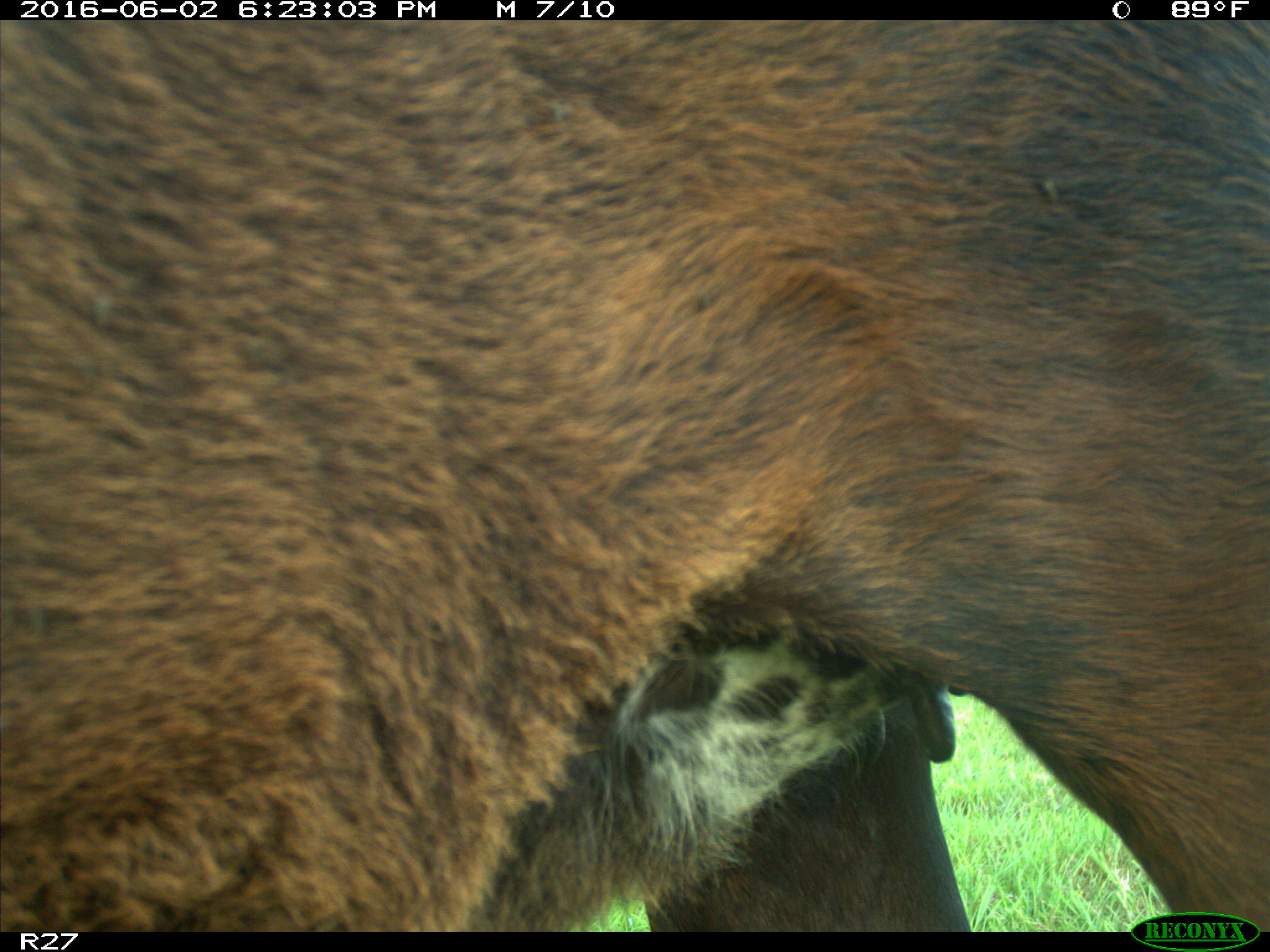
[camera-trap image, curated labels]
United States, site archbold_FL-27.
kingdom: Animalia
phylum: Chordata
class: Mammalia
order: Artiodactyla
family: Bovidae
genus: Bos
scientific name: Bos taurus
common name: domestic cow